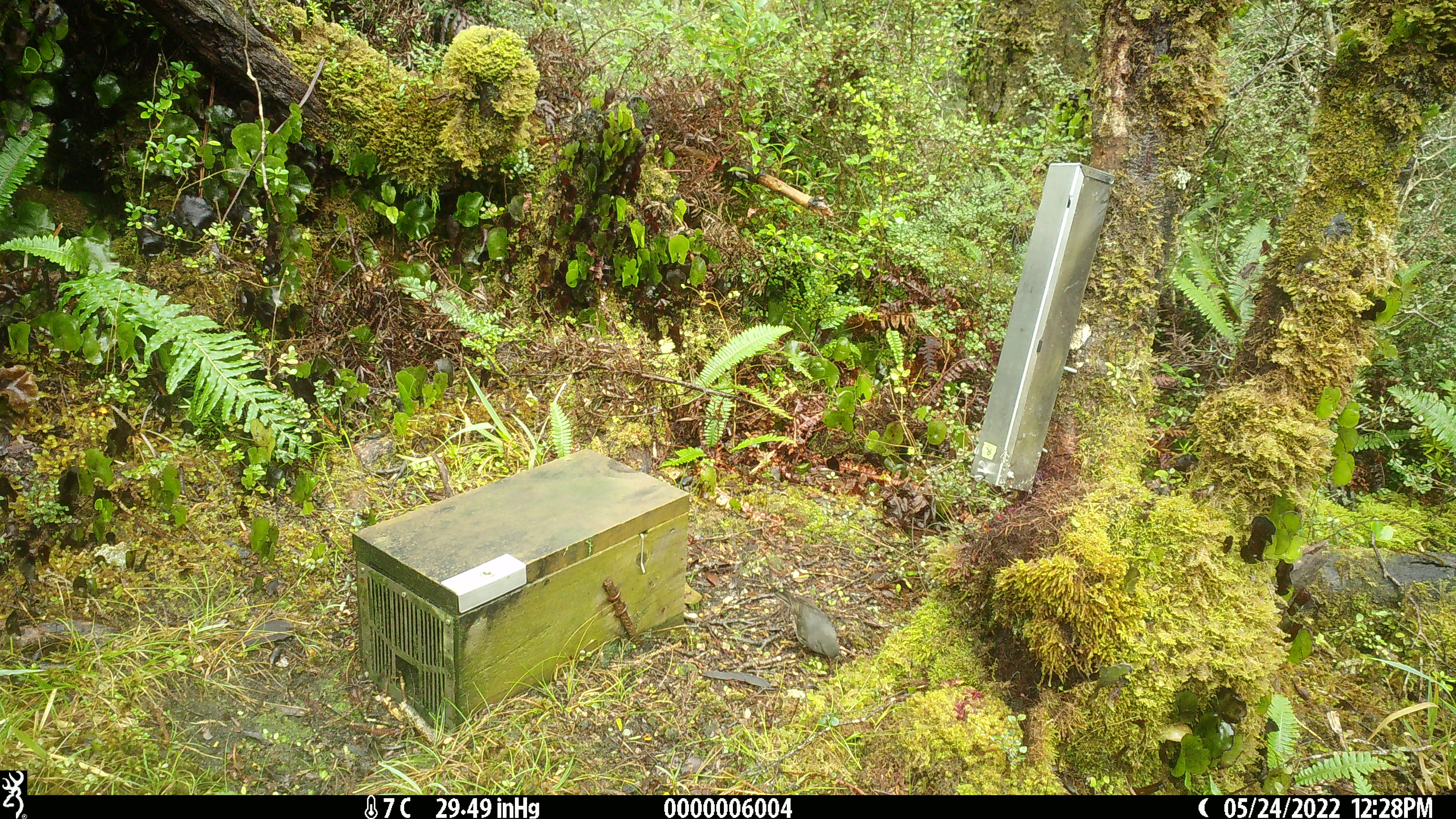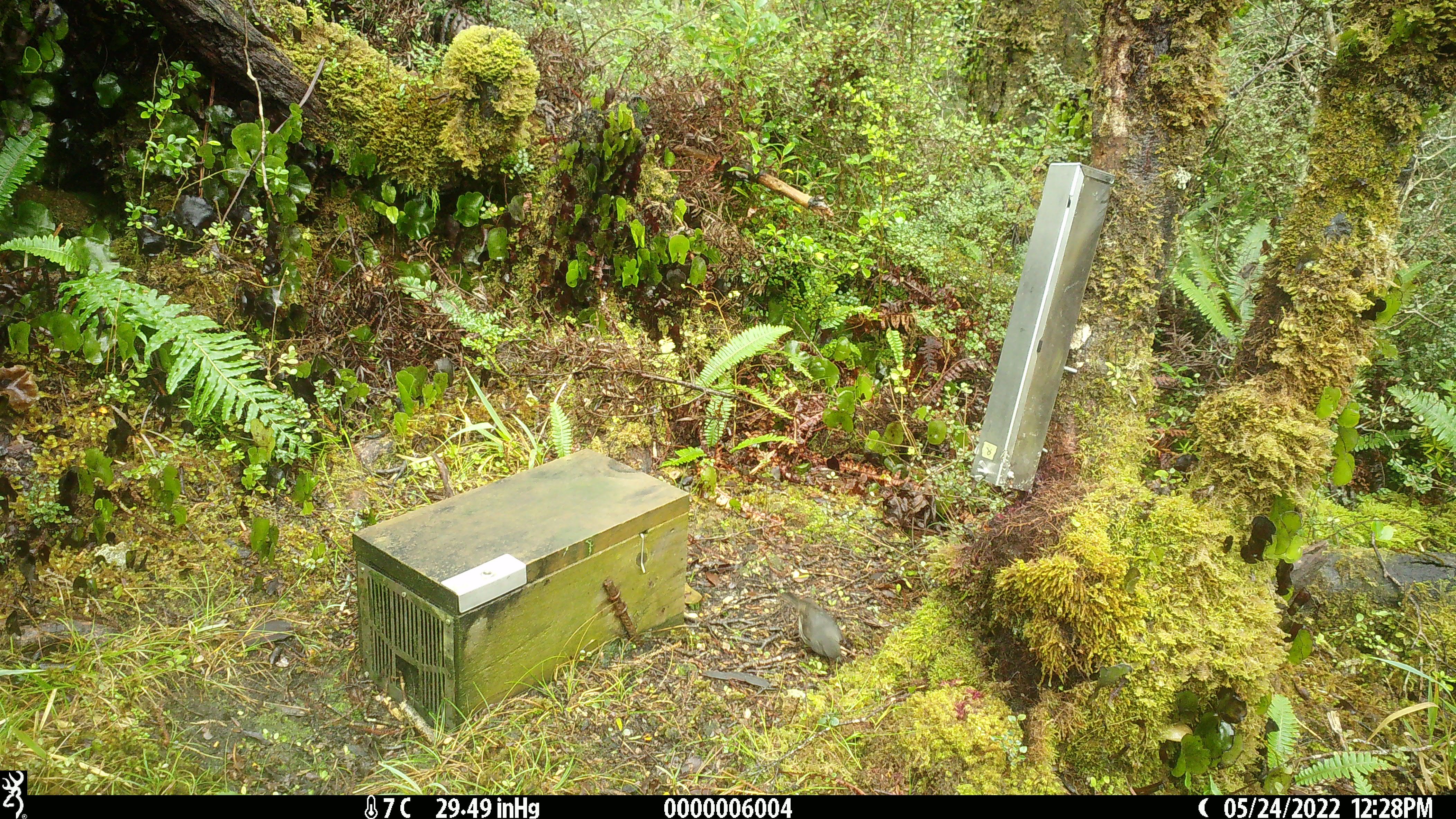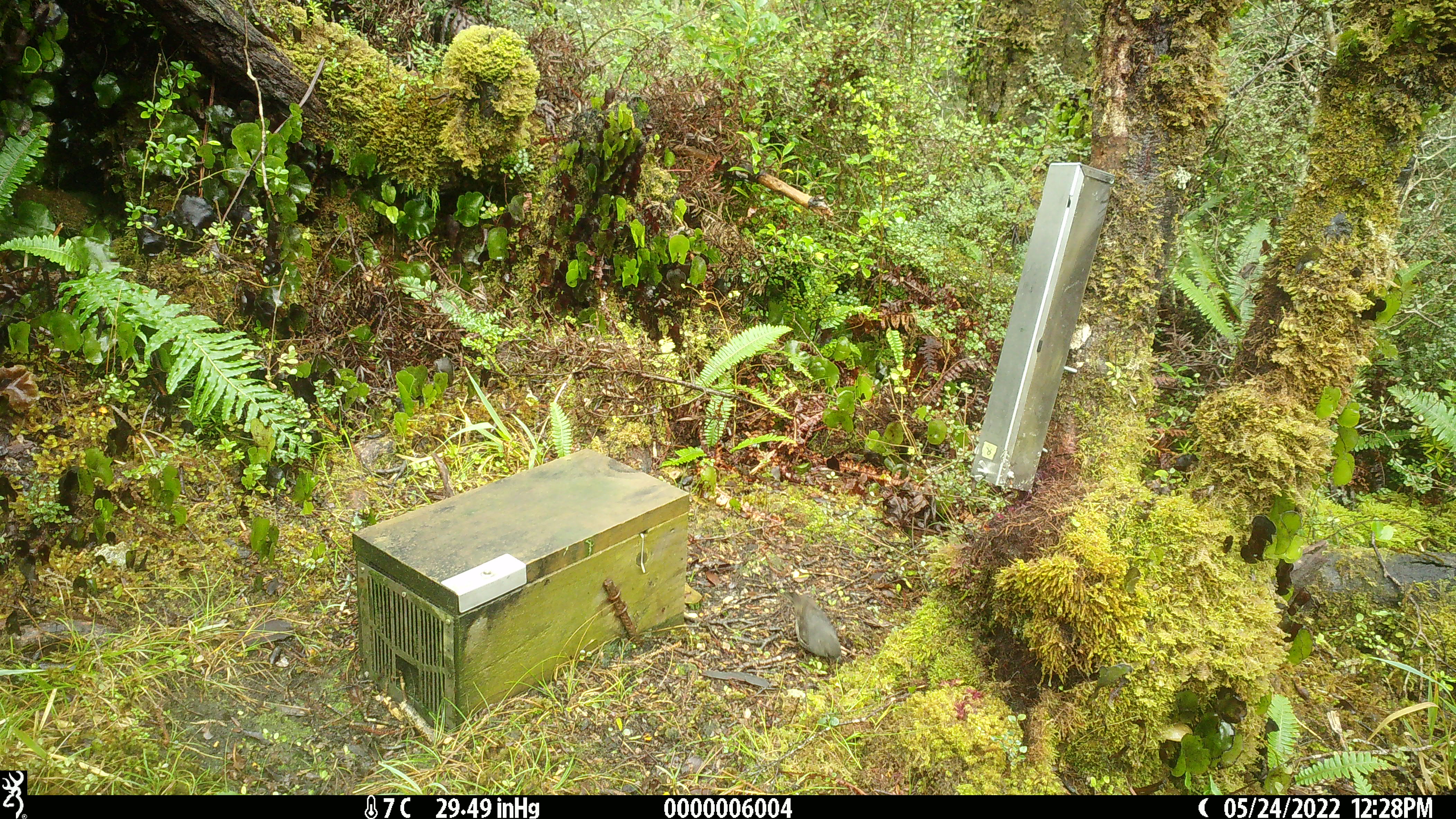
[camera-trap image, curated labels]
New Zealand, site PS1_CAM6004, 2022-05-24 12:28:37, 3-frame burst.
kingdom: Animalia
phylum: Chordata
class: Aves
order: Passeriformes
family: Petroicidae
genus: Petroica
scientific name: Petroica australis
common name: new zealand robin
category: robin